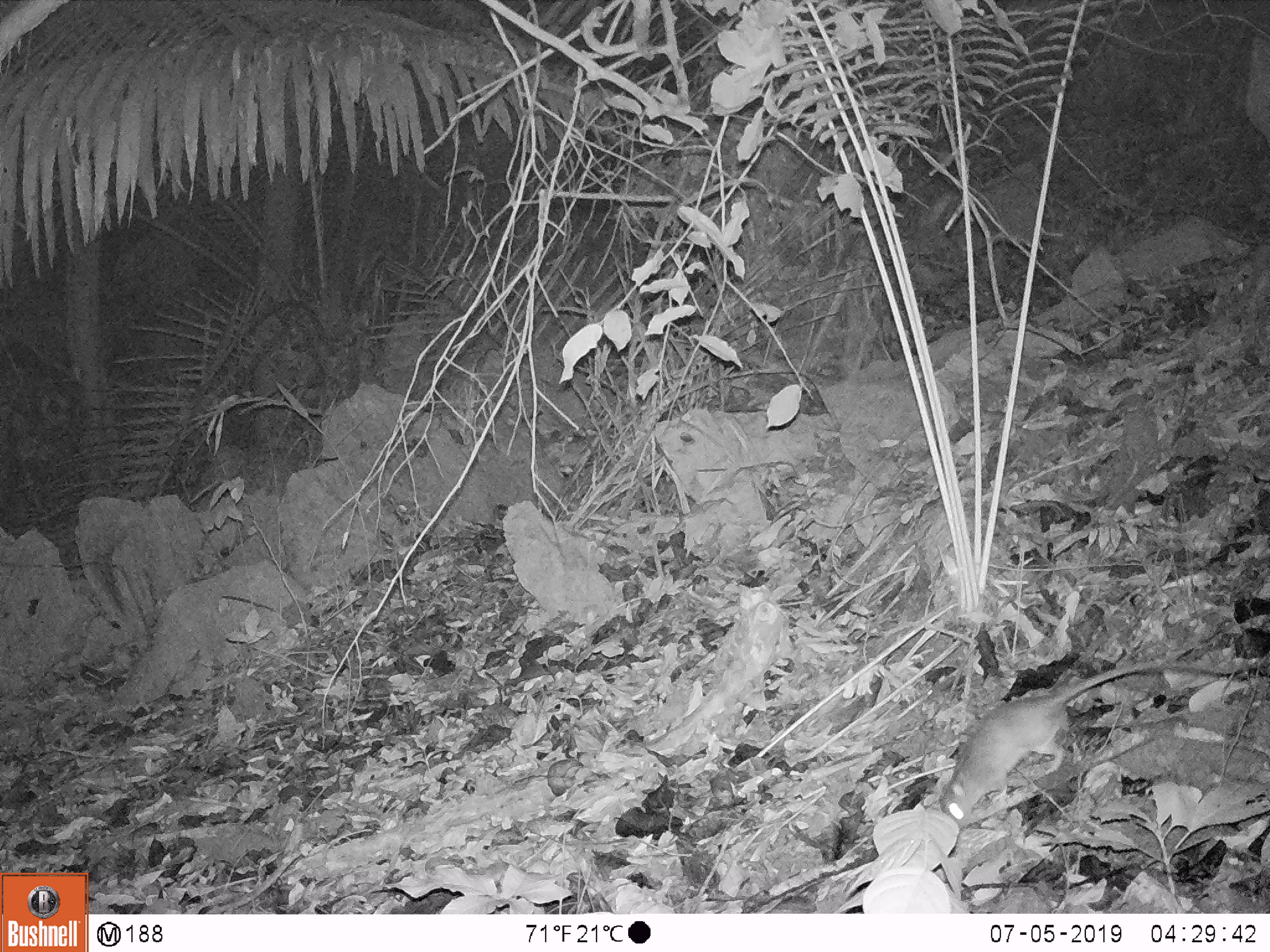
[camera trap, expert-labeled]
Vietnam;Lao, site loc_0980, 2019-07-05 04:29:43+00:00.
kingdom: Animalia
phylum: Chordata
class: Mammalia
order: Rodentia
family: Muridae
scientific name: Muridae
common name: old-world mice and rats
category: unidentified murid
Unidentified murid (old-world mice and rats) (Muridae). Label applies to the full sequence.